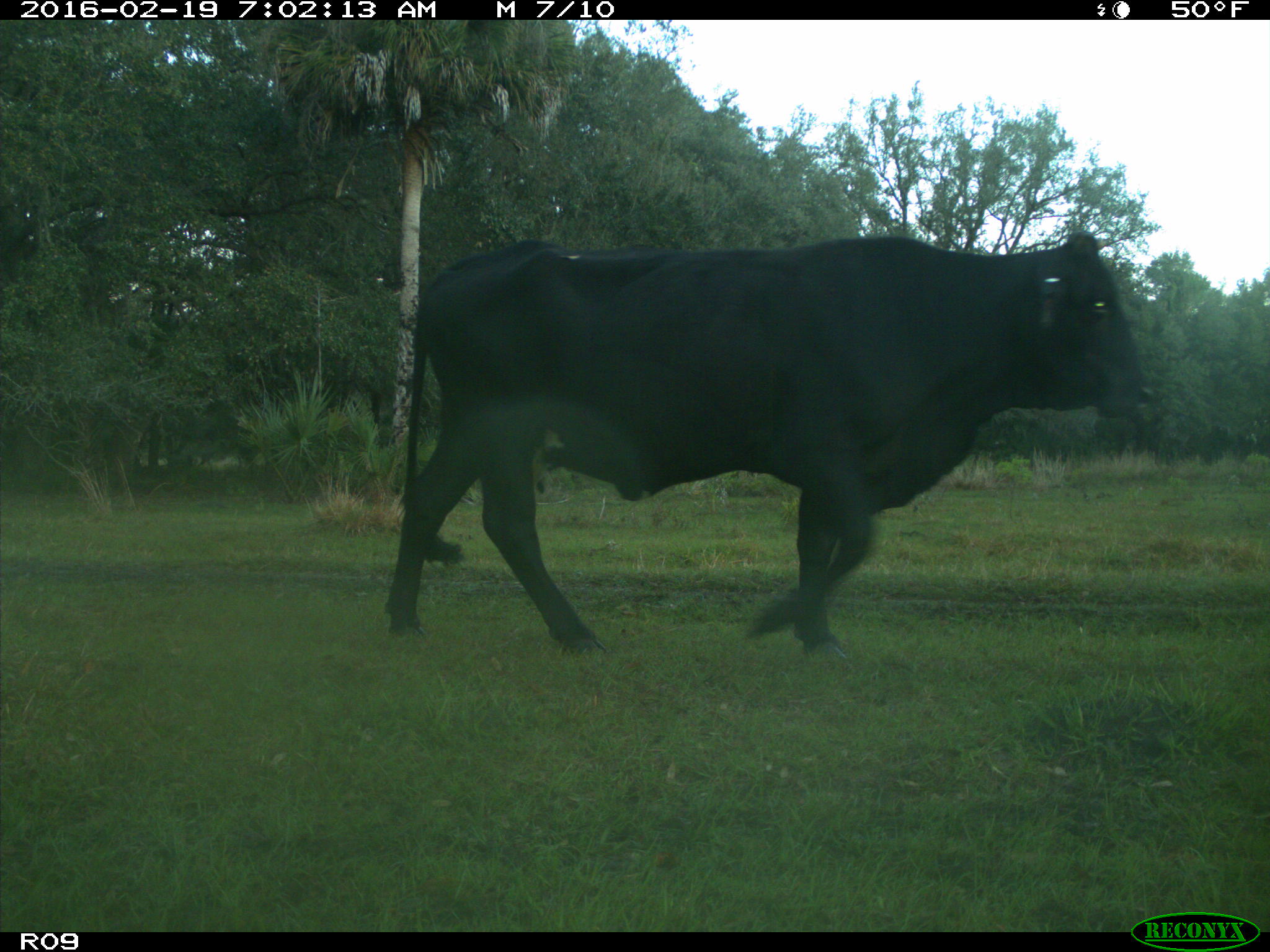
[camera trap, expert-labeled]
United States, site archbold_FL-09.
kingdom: Animalia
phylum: Chordata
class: Mammalia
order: Artiodactyla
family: Bovidae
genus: Bos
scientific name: Bos taurus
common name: domestic cow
Bos taurus (domestic cow).